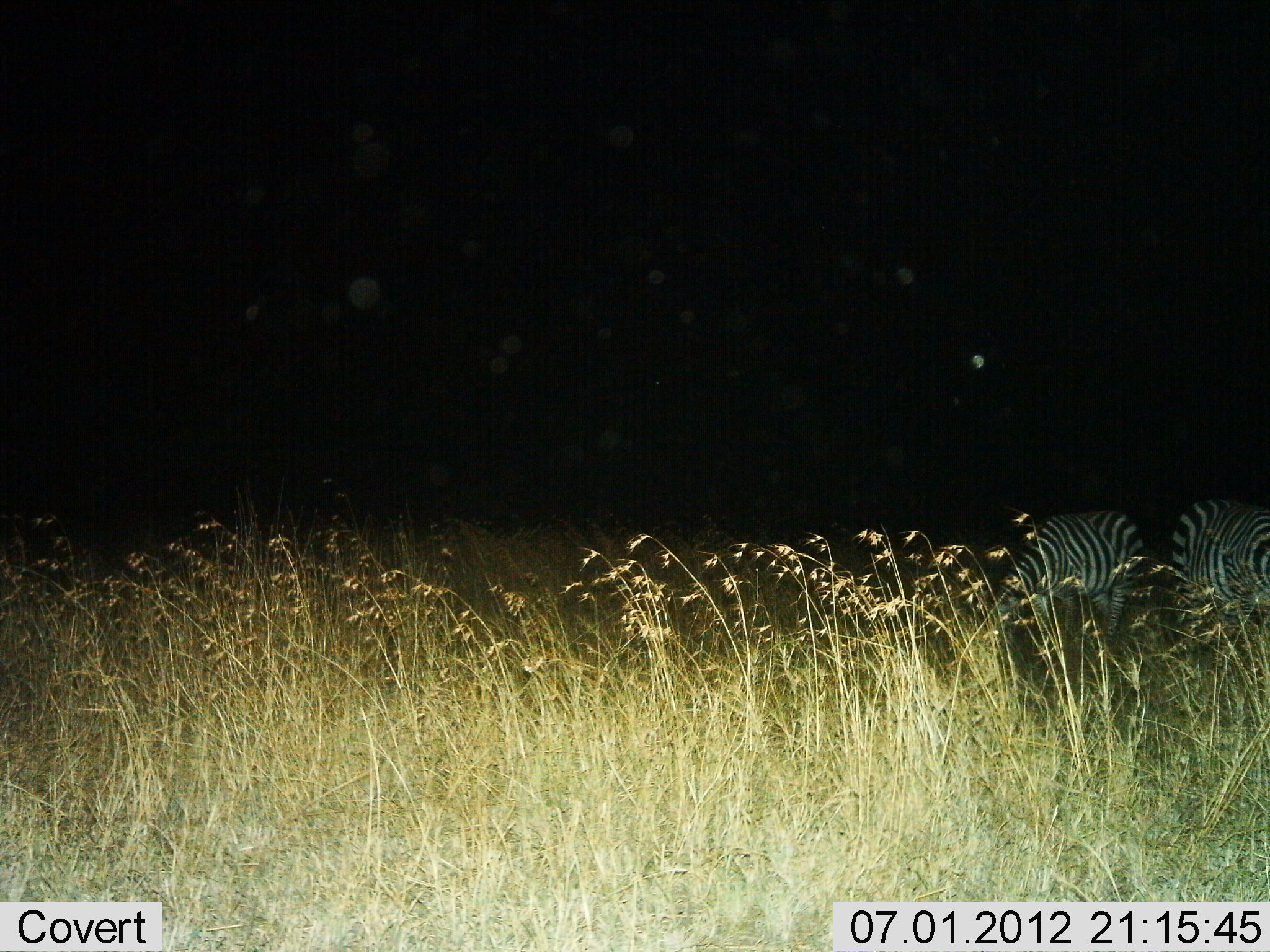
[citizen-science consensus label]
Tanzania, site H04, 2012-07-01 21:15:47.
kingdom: Animalia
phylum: Chordata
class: Mammalia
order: Perissodactyla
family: Equidae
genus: Equus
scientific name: Equus quagga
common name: plains zebra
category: zebra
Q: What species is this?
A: Zebra (plains zebra) (Equus quagga).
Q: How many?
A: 2.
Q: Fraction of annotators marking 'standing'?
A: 50%.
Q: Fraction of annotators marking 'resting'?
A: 0%.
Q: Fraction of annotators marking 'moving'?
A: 0%.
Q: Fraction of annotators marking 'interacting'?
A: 0%.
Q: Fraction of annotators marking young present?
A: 0%.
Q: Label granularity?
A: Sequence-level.